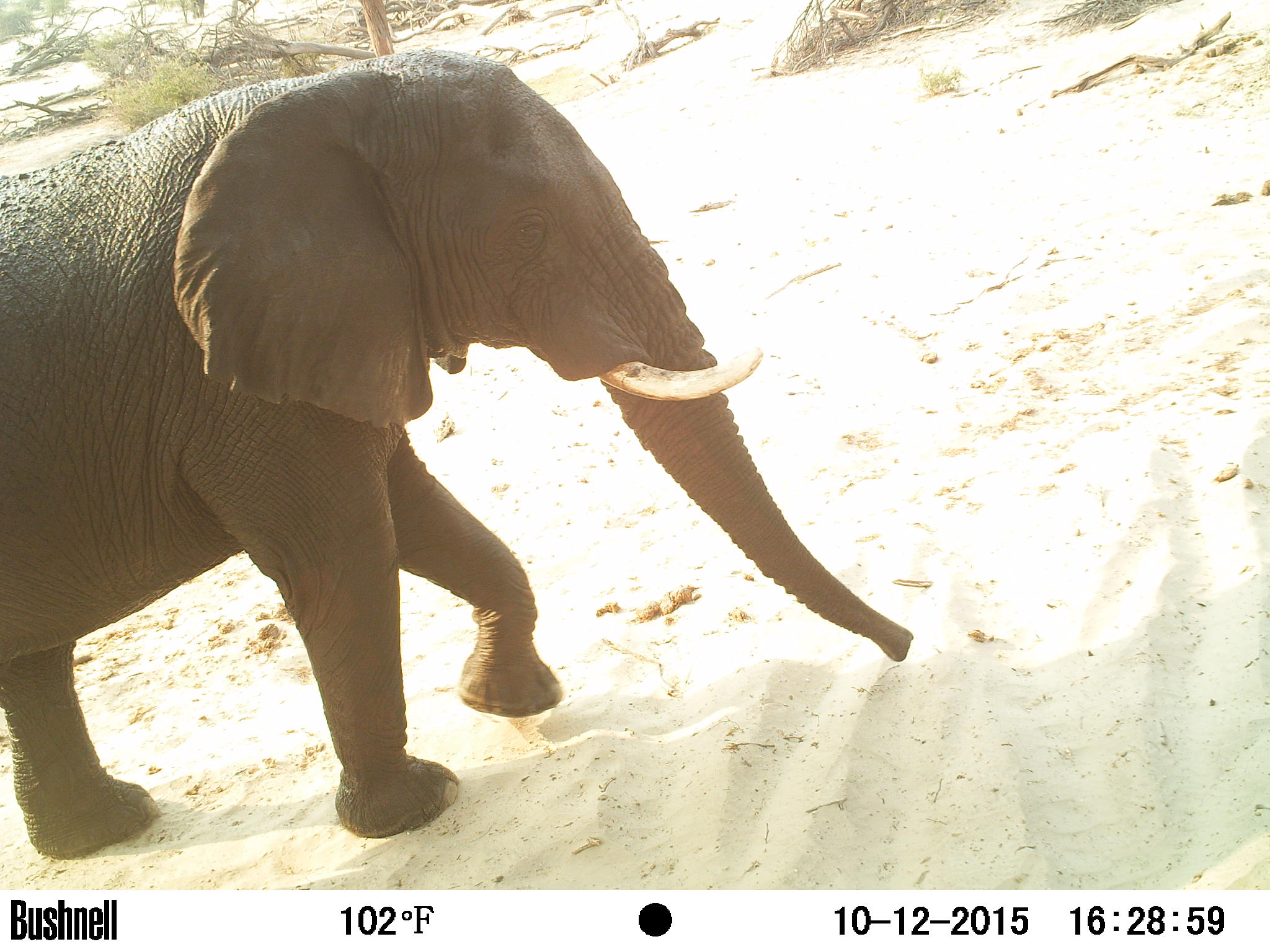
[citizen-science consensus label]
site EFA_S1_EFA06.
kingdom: Animalia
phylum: Chordata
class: Mammalia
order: Proboscidea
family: Elephantidae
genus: Loxodonta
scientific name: Loxodonta africana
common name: african bush elephant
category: elephant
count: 1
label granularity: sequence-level